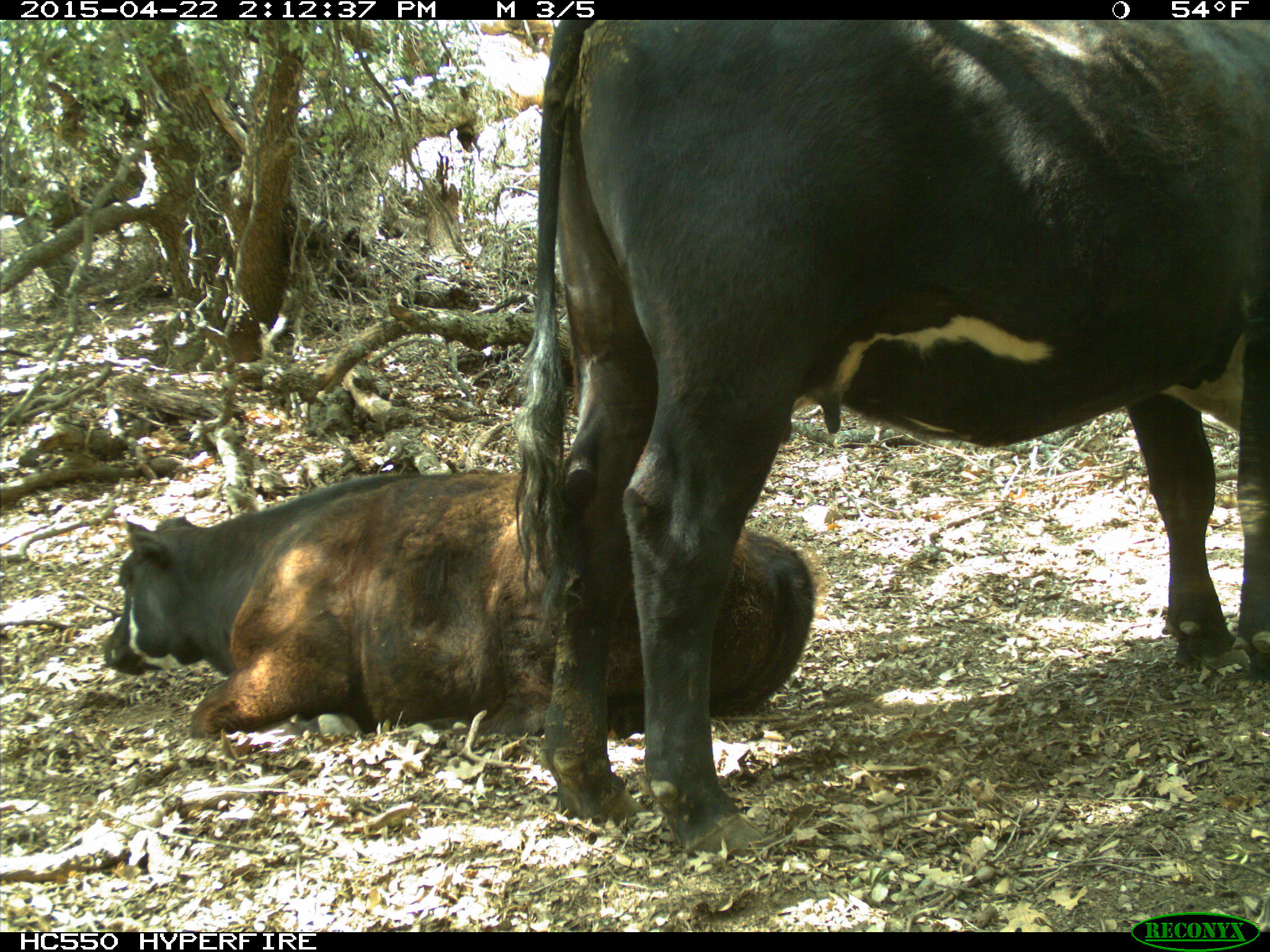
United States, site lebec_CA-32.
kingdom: Animalia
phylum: Chordata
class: Mammalia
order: Artiodactyla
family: Bovidae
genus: Bos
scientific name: Bos taurus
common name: domestic cow